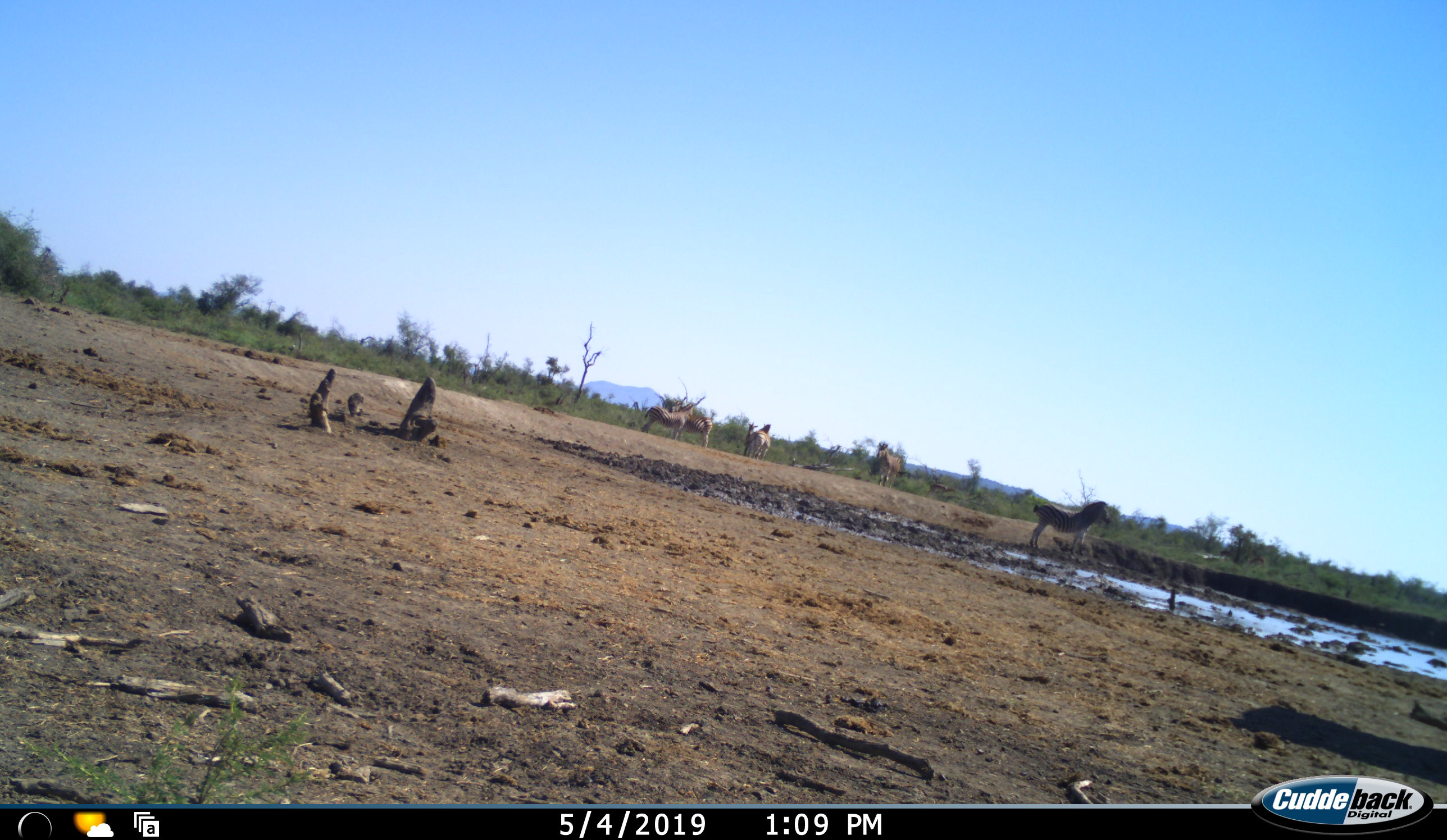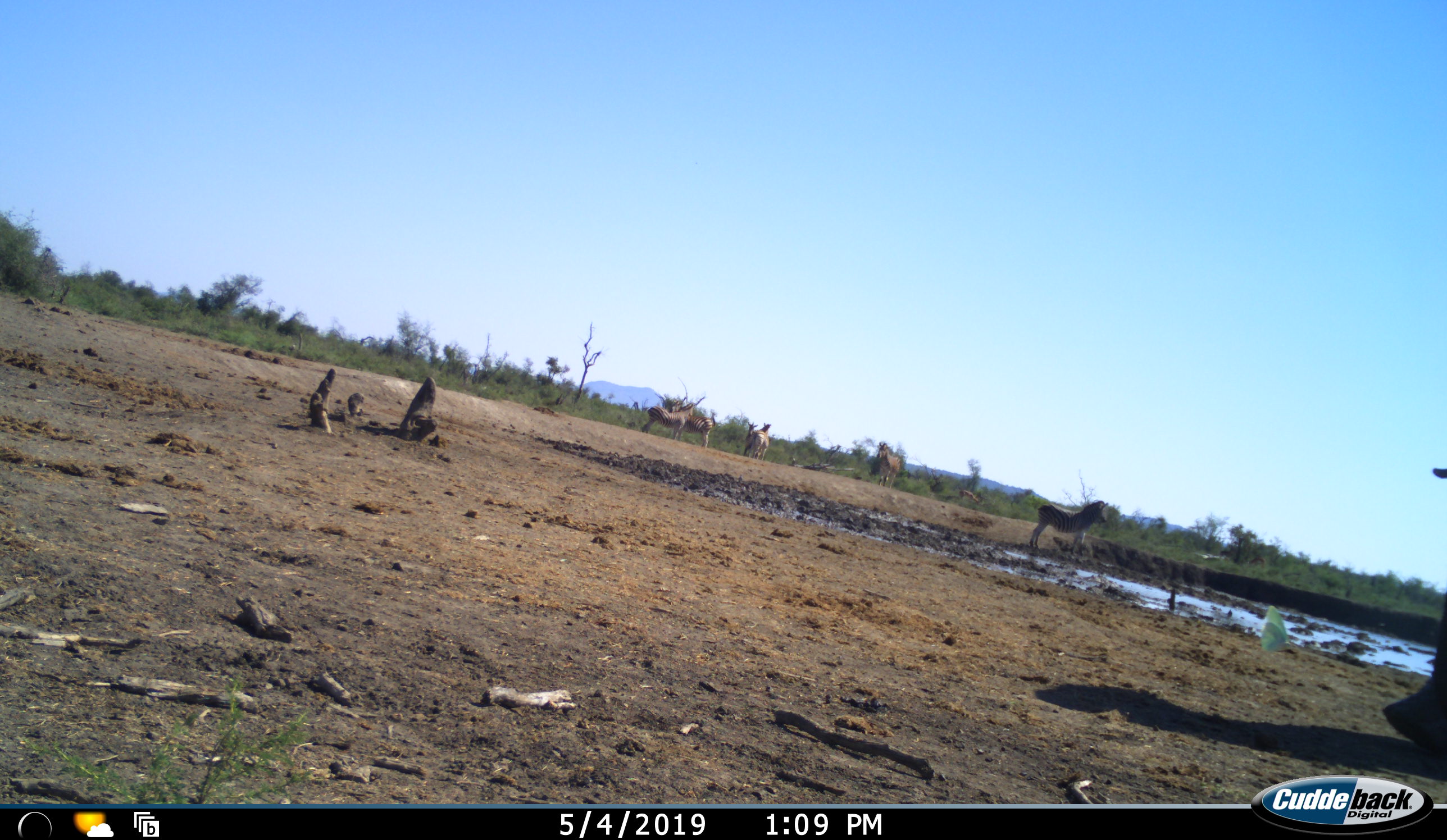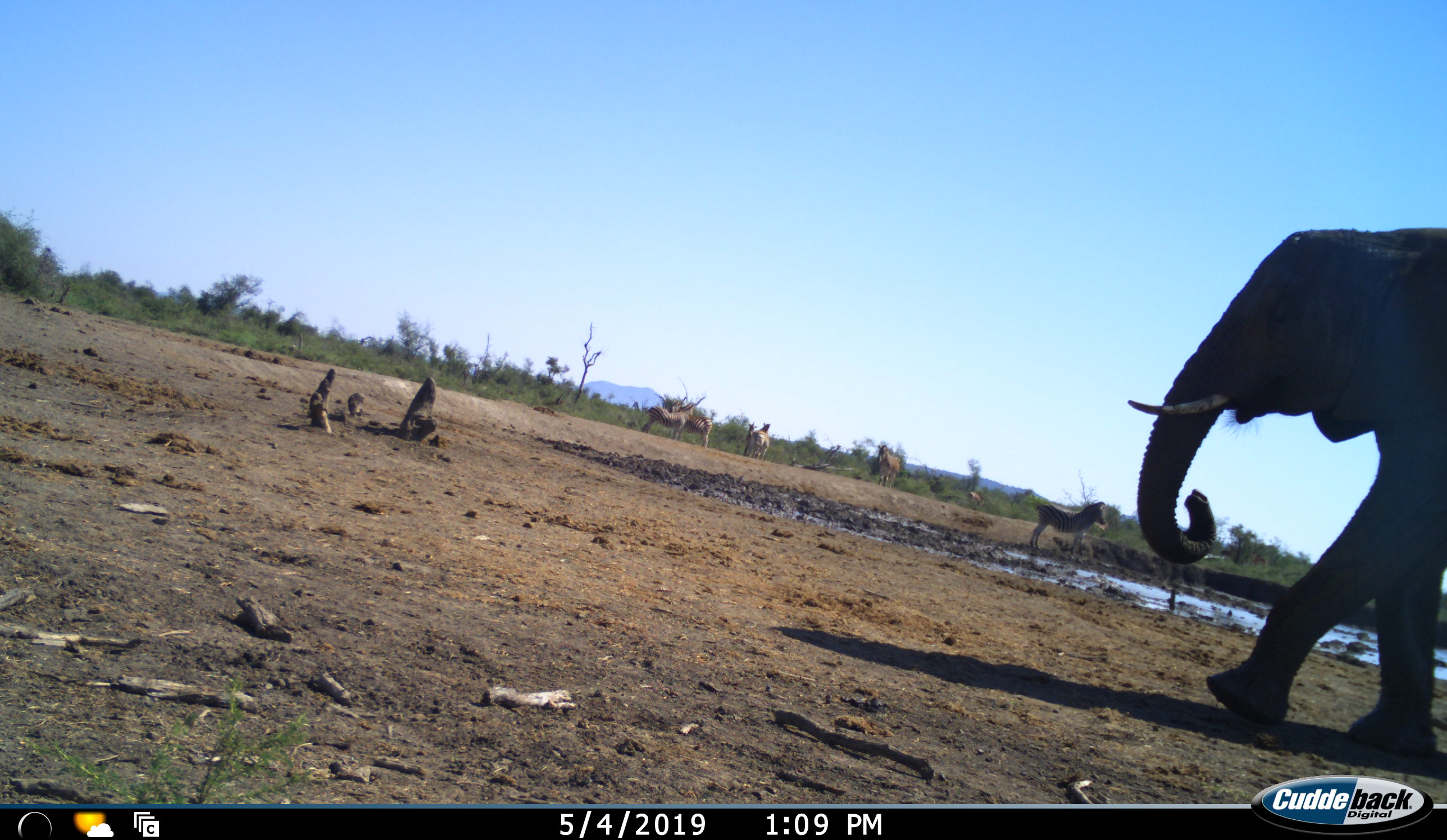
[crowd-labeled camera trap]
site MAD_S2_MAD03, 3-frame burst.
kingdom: Animalia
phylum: Chordata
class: Mammalia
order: Proboscidea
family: Elephantidae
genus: Loxodonta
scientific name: Loxodonta africana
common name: african bush elephant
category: elephant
Elephant (african bush elephant) (Loxodonta africana), count 1. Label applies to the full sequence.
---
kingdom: Animalia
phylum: Chordata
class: Mammalia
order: Perissodactyla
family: Equidae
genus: Equus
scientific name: Equus quagga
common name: plains zebra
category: zebraplains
Zebraplains (plains zebra) (Equus quagga), count 6. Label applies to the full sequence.